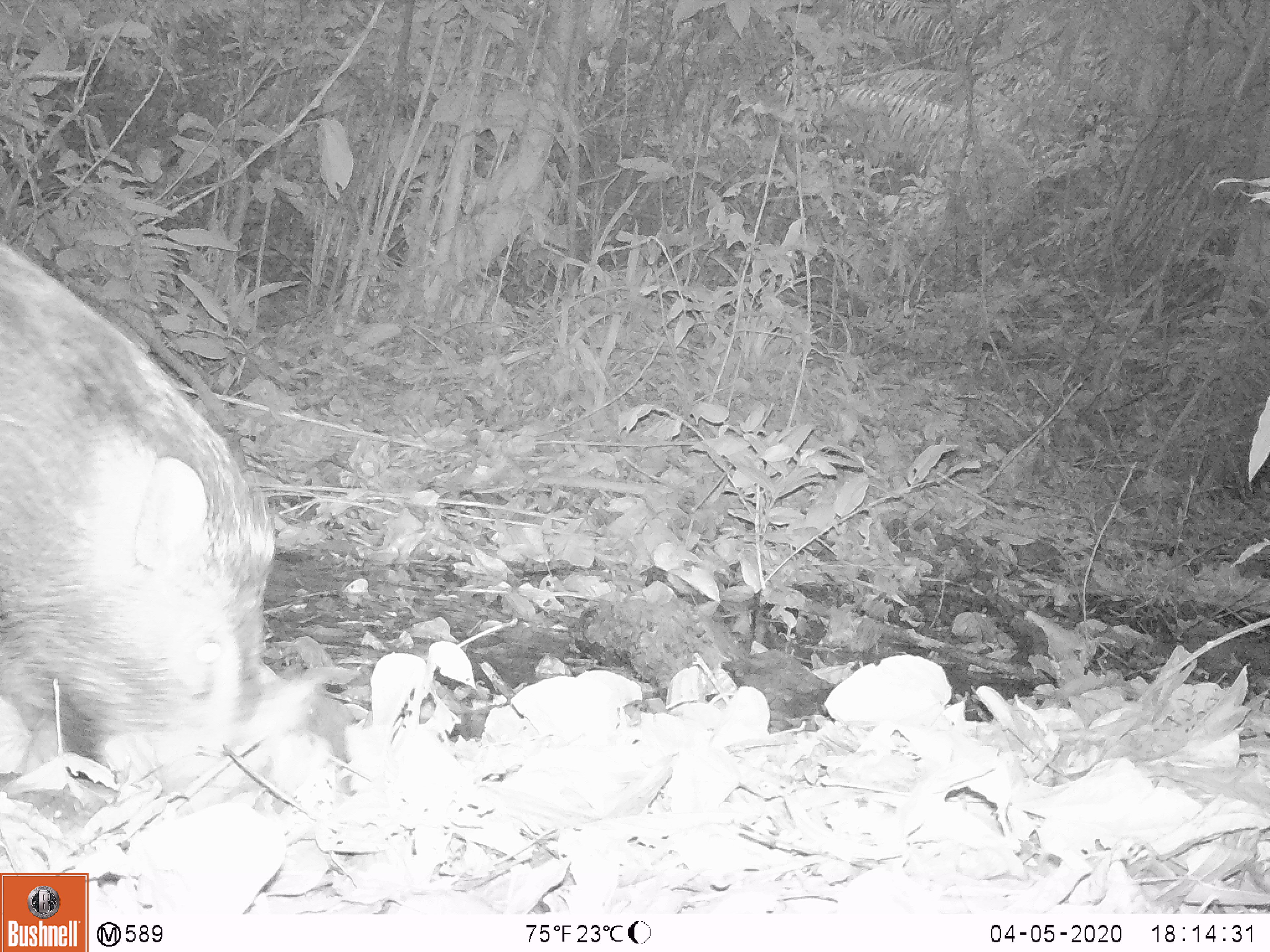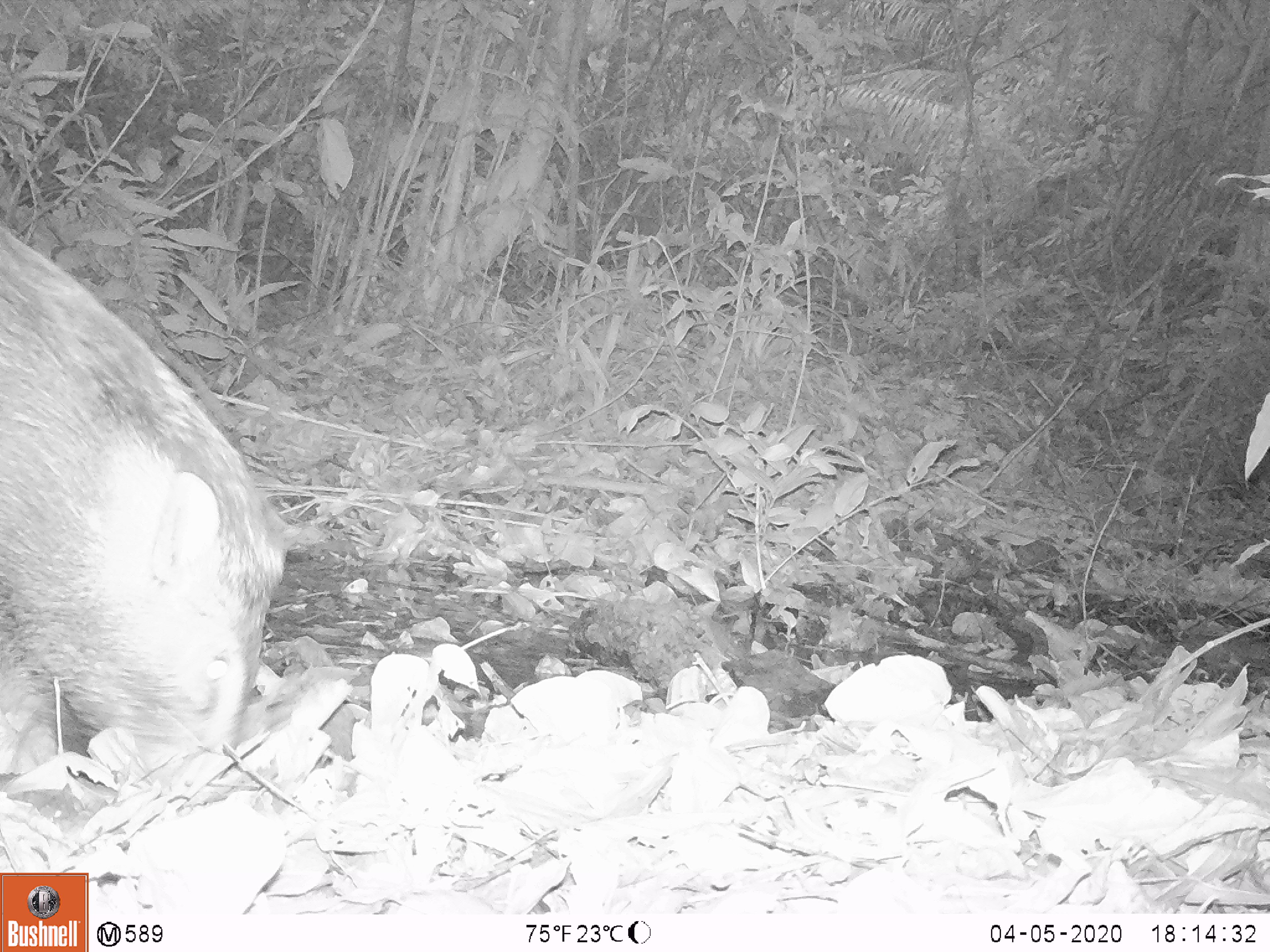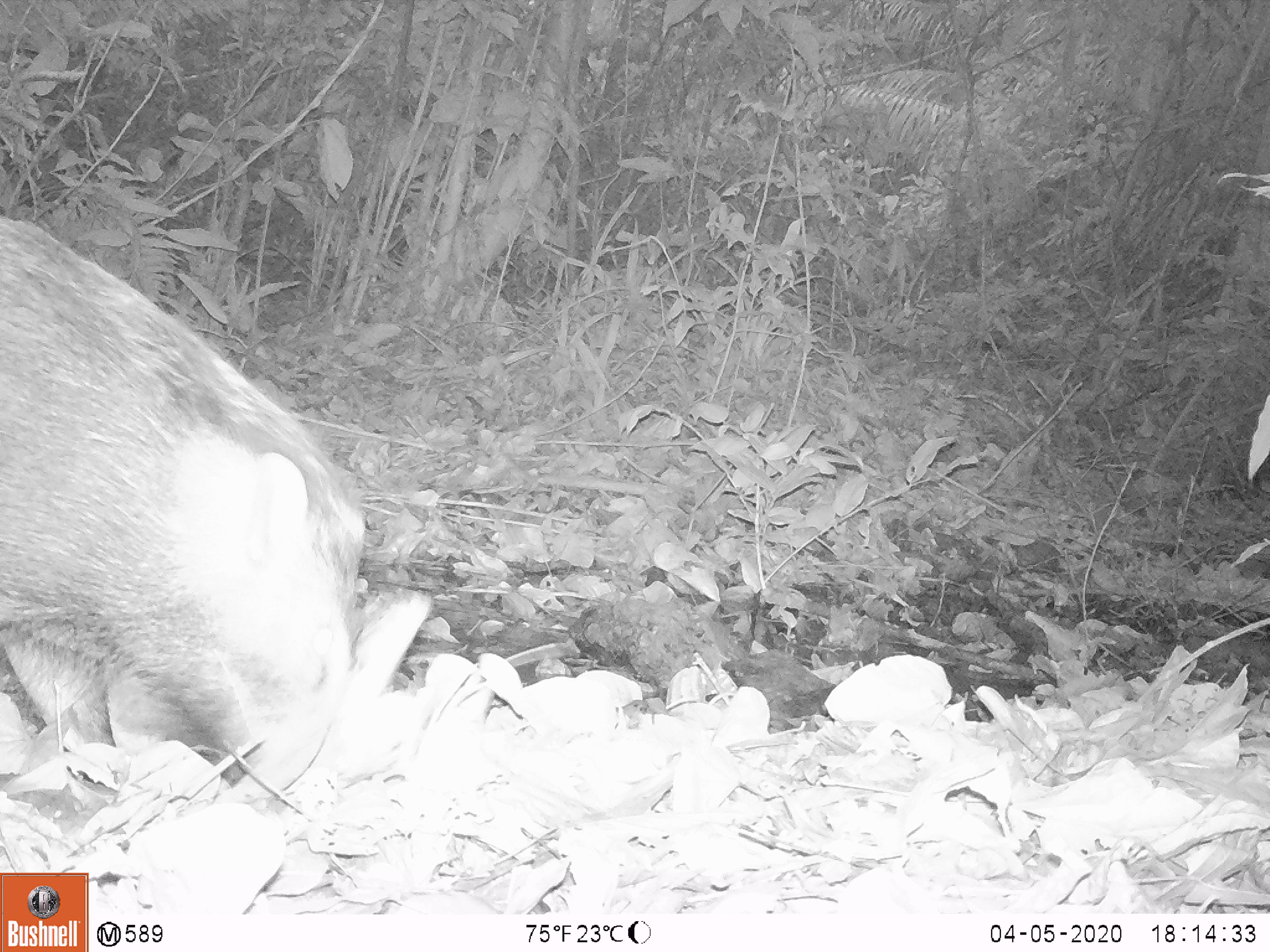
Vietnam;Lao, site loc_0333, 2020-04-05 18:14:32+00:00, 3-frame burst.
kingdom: Animalia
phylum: Chordata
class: Mammalia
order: Artiodactyla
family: Suidae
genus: Sus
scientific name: Sus scrofa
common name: eurasian wild pig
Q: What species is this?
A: Eurasian wild pig (Sus scrofa).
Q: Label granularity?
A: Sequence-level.